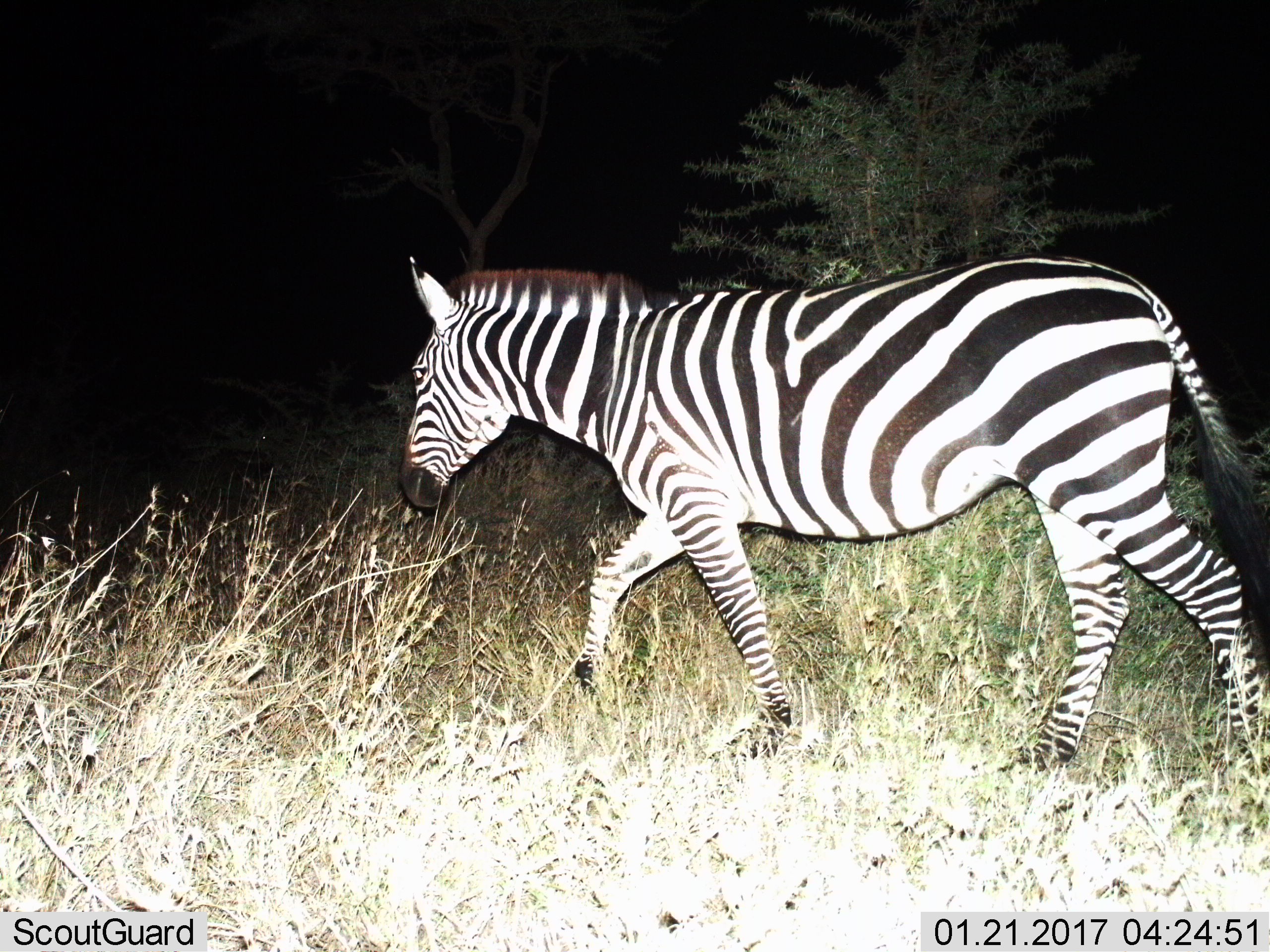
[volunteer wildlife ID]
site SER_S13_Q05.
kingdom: Animalia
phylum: Chordata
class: Mammalia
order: Perissodactyla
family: Equidae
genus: Equus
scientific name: Equus quagga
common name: plains zebra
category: zebraplains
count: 1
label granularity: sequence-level